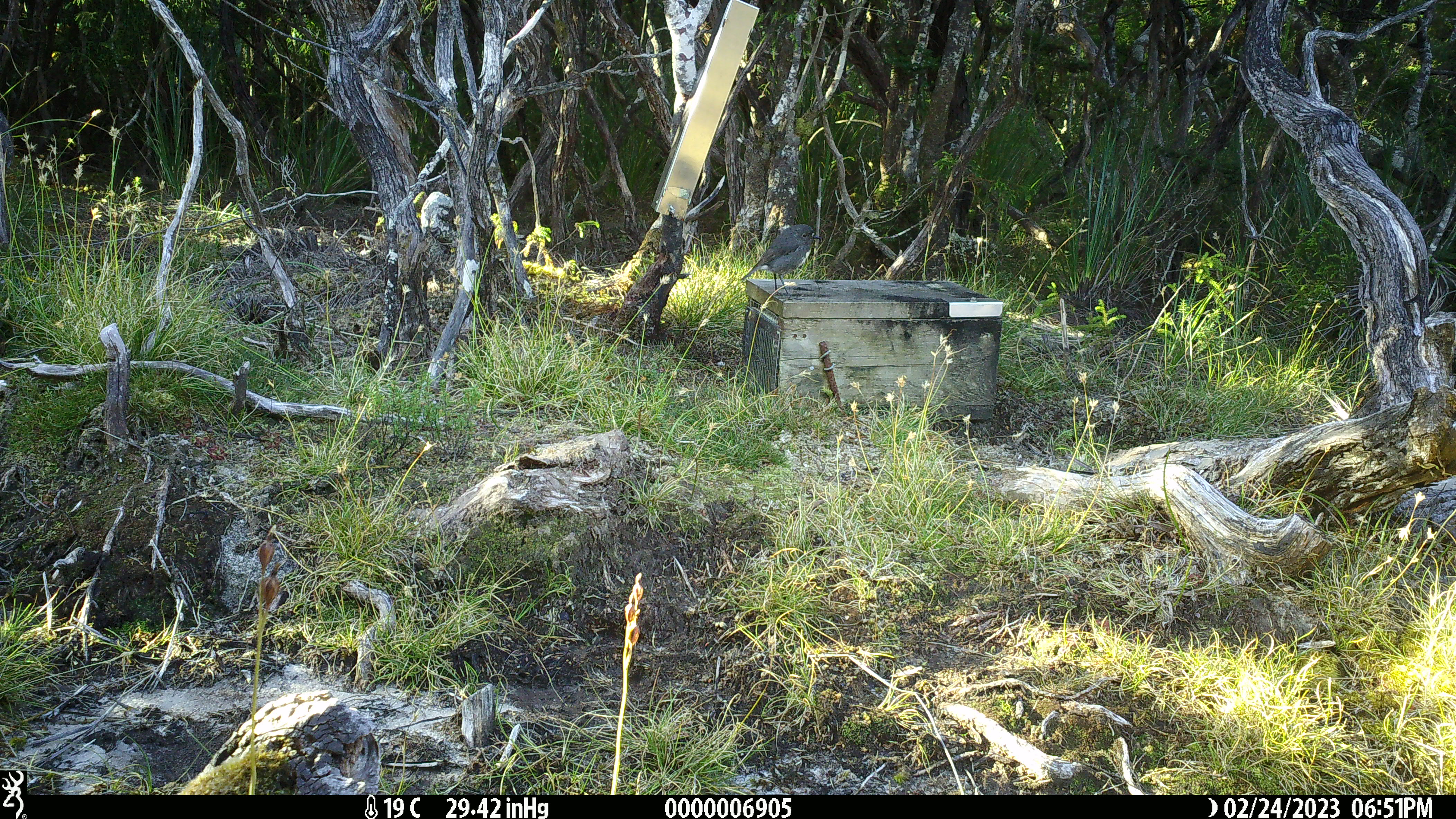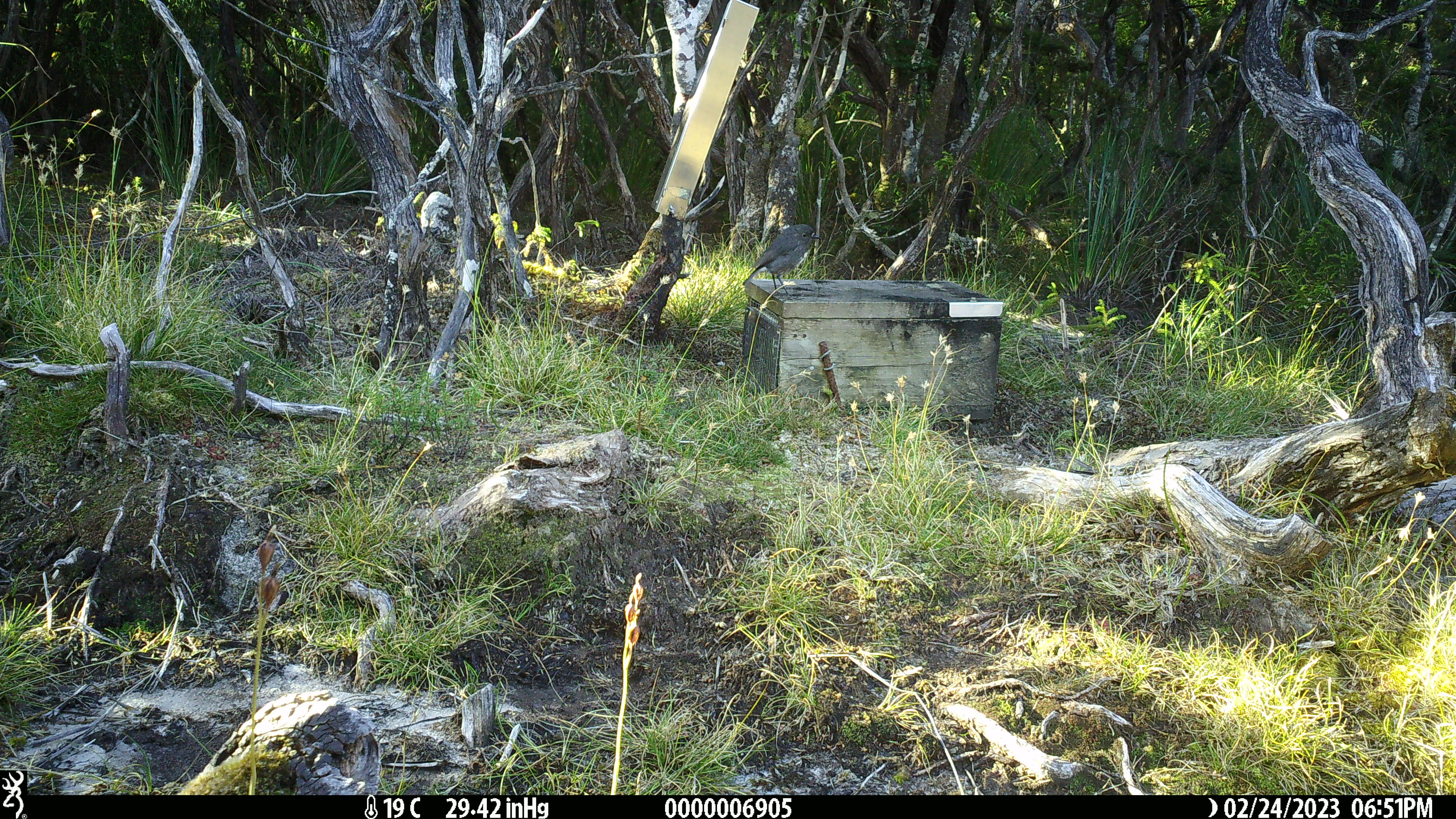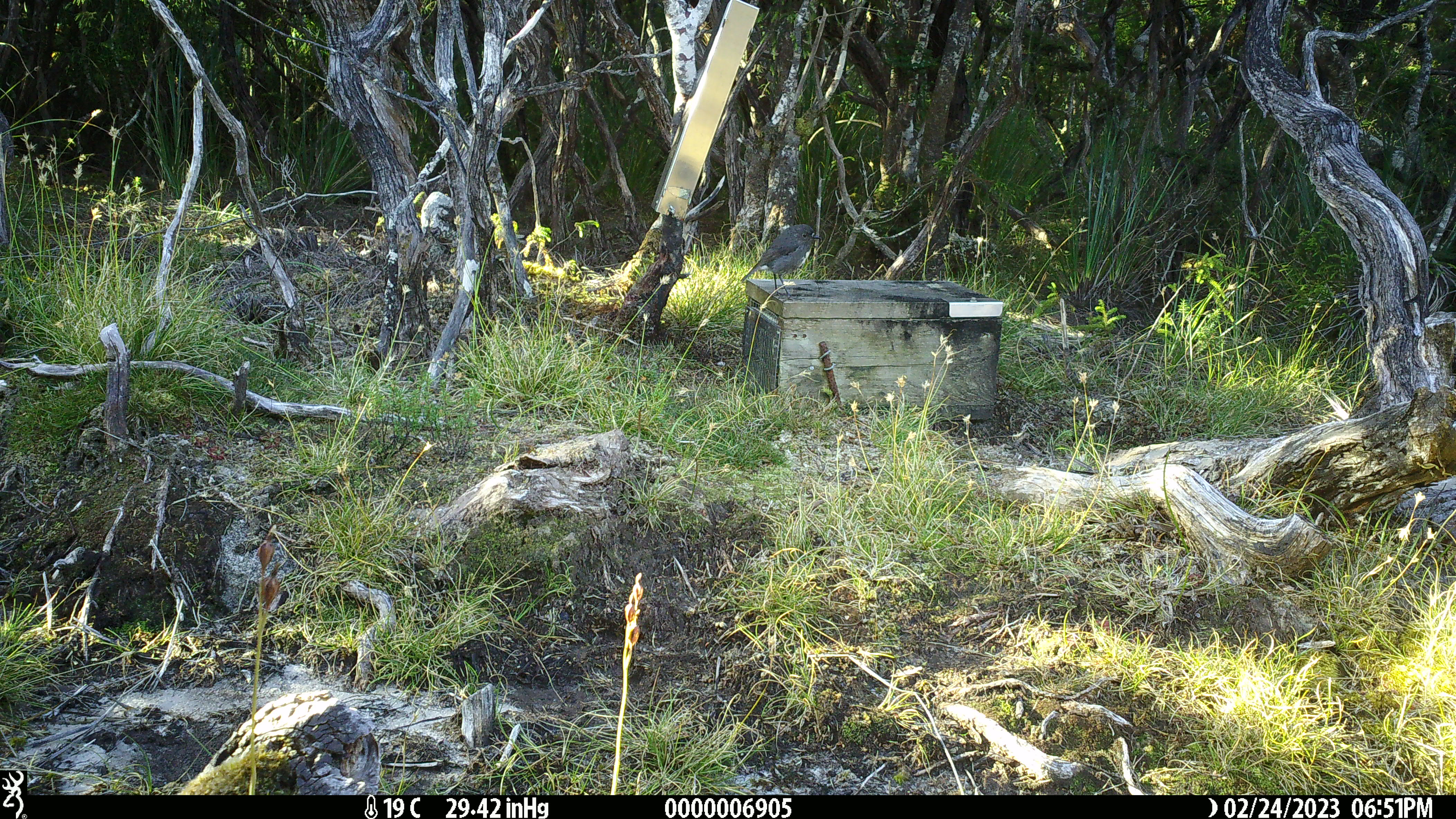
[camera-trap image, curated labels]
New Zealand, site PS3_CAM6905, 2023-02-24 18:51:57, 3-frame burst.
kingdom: Animalia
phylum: Chordata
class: Aves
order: Passeriformes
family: Petroicidae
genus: Petroica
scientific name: Petroica australis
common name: new zealand robin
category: robin